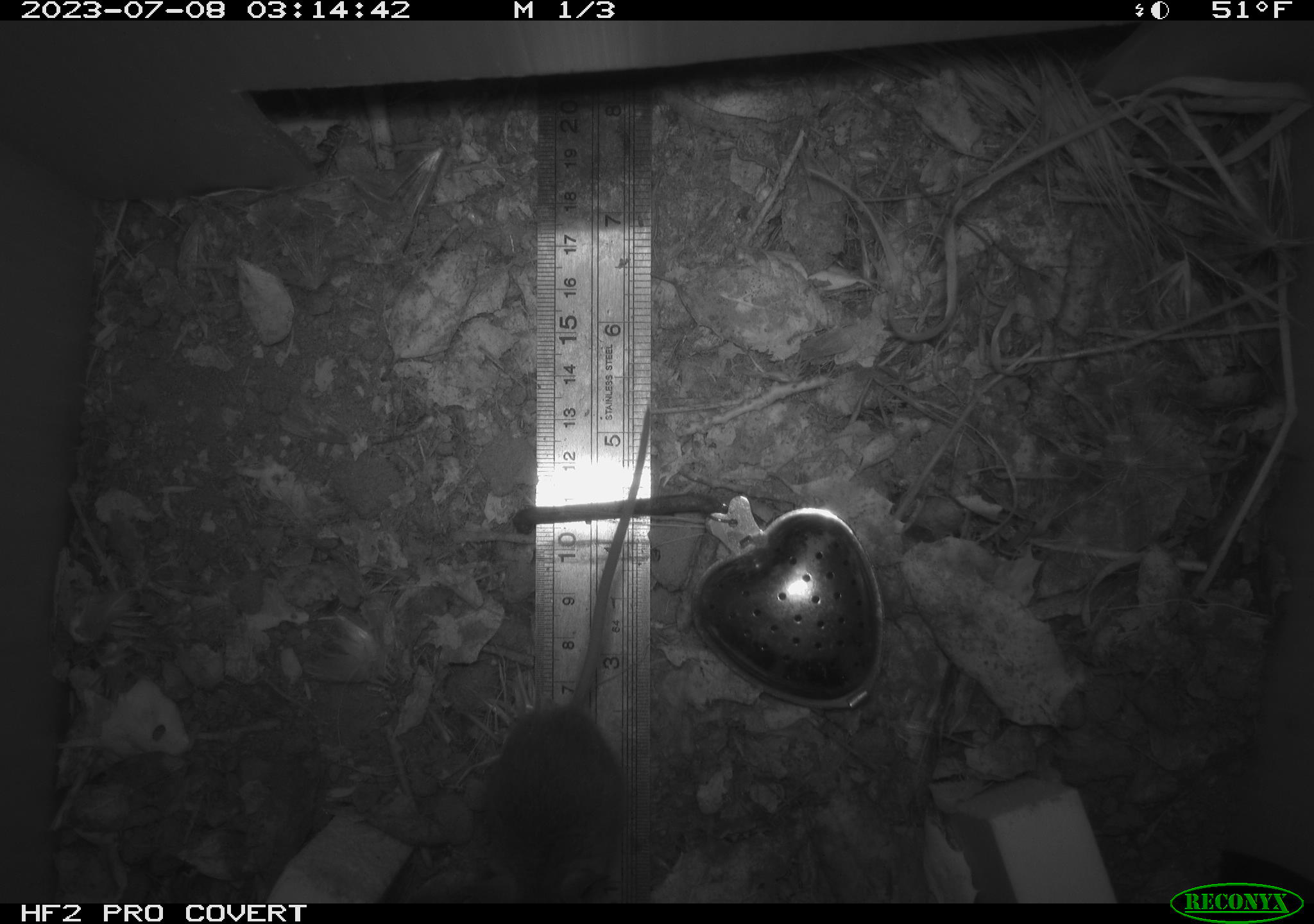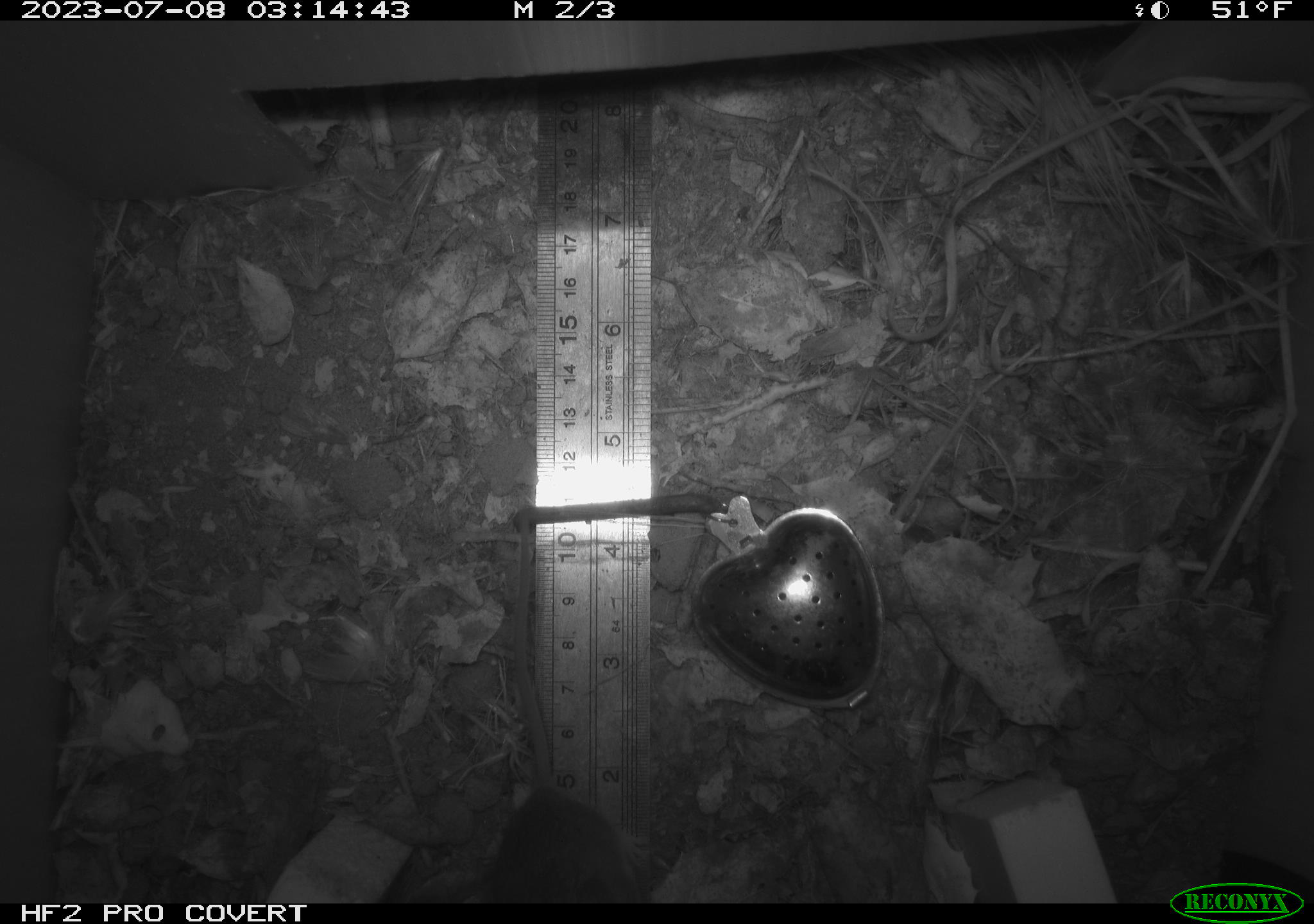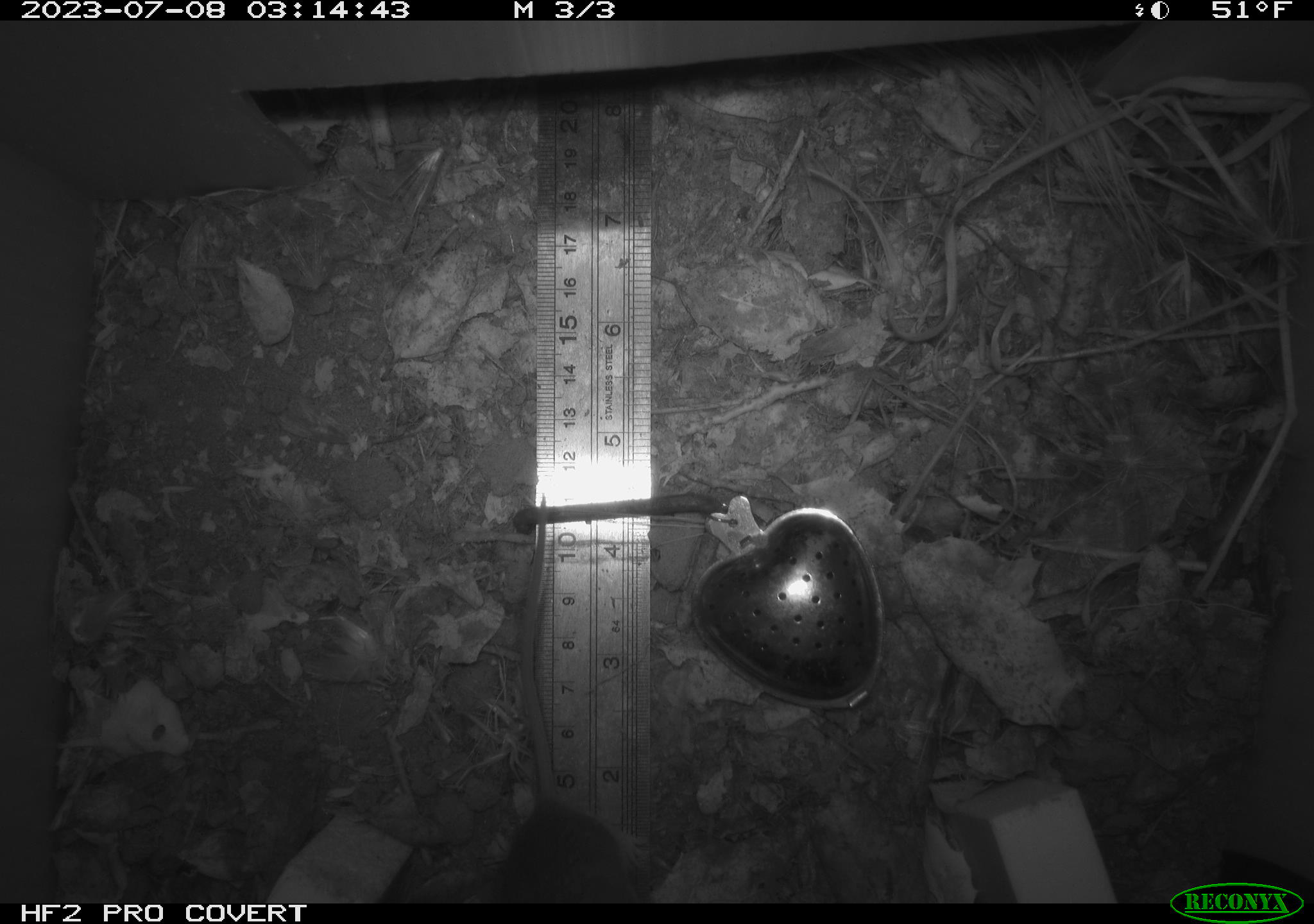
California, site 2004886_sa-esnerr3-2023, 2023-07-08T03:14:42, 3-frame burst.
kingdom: Animalia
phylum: Chordata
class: Mammalia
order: Rodentia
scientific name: Rodentia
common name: mouse species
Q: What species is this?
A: Mouse species (Rodentia).